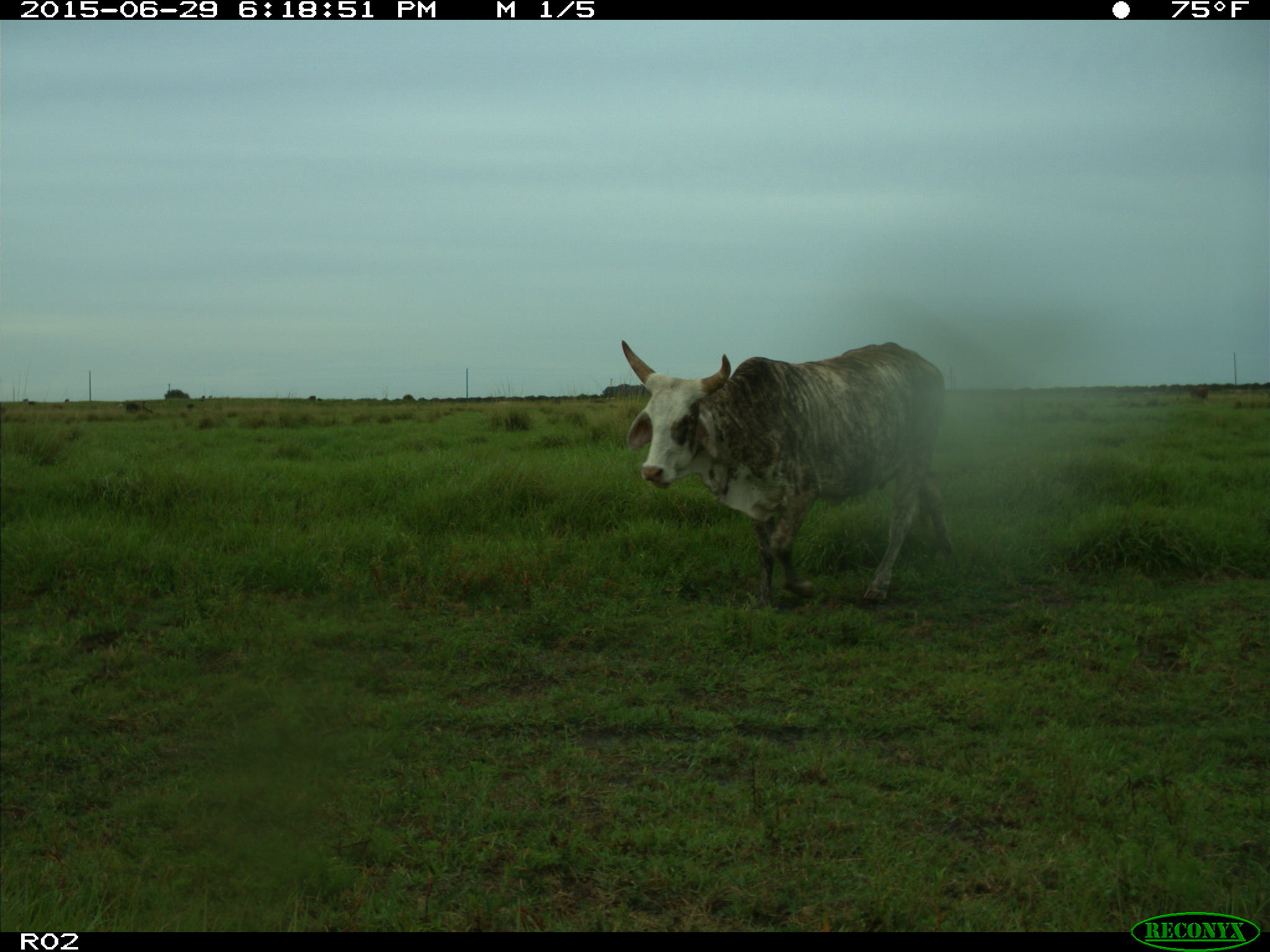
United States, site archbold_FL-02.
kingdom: Animalia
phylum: Chordata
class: Mammalia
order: Artiodactyla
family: Bovidae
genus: Bos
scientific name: Bos taurus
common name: domestic cow